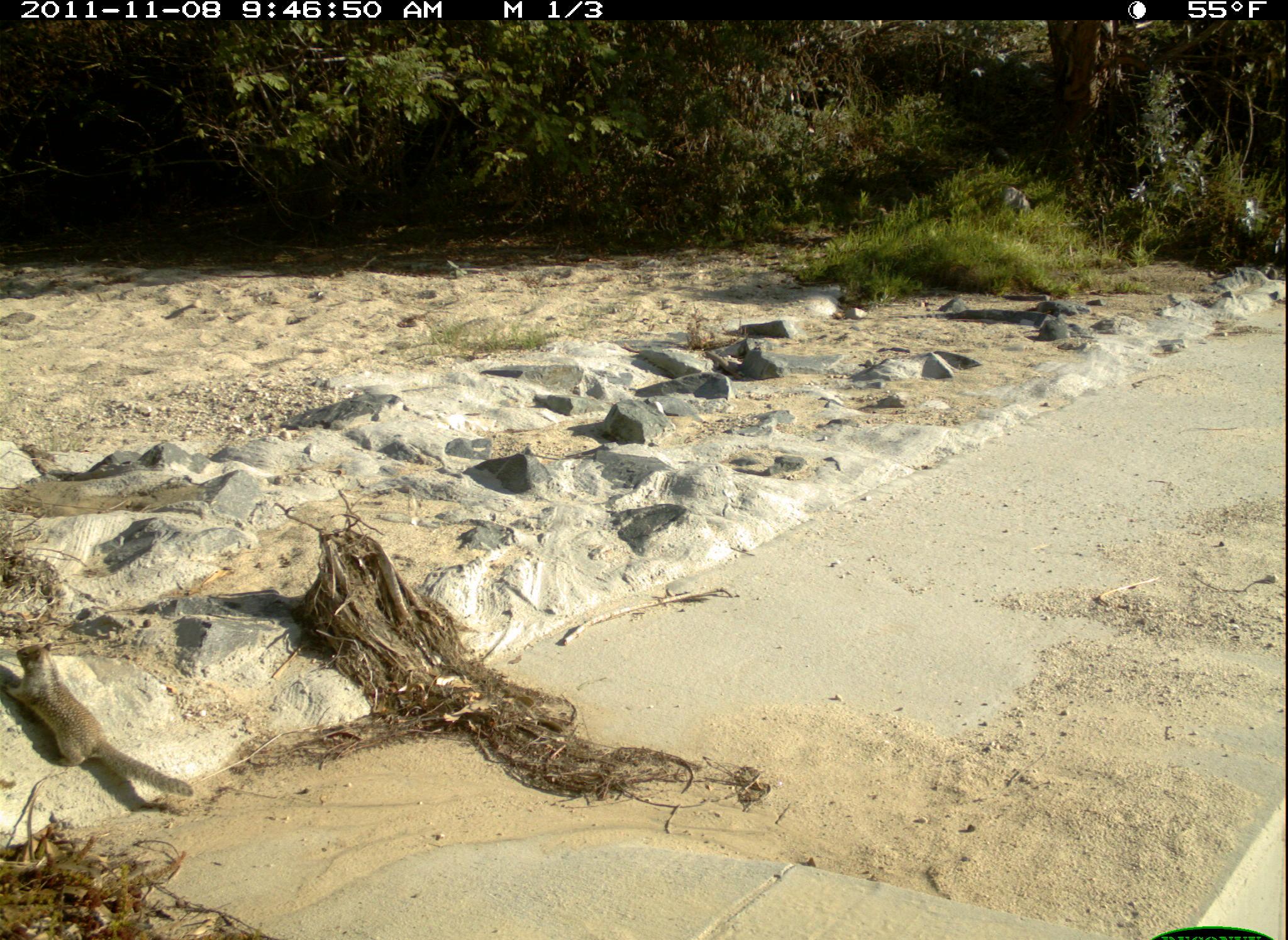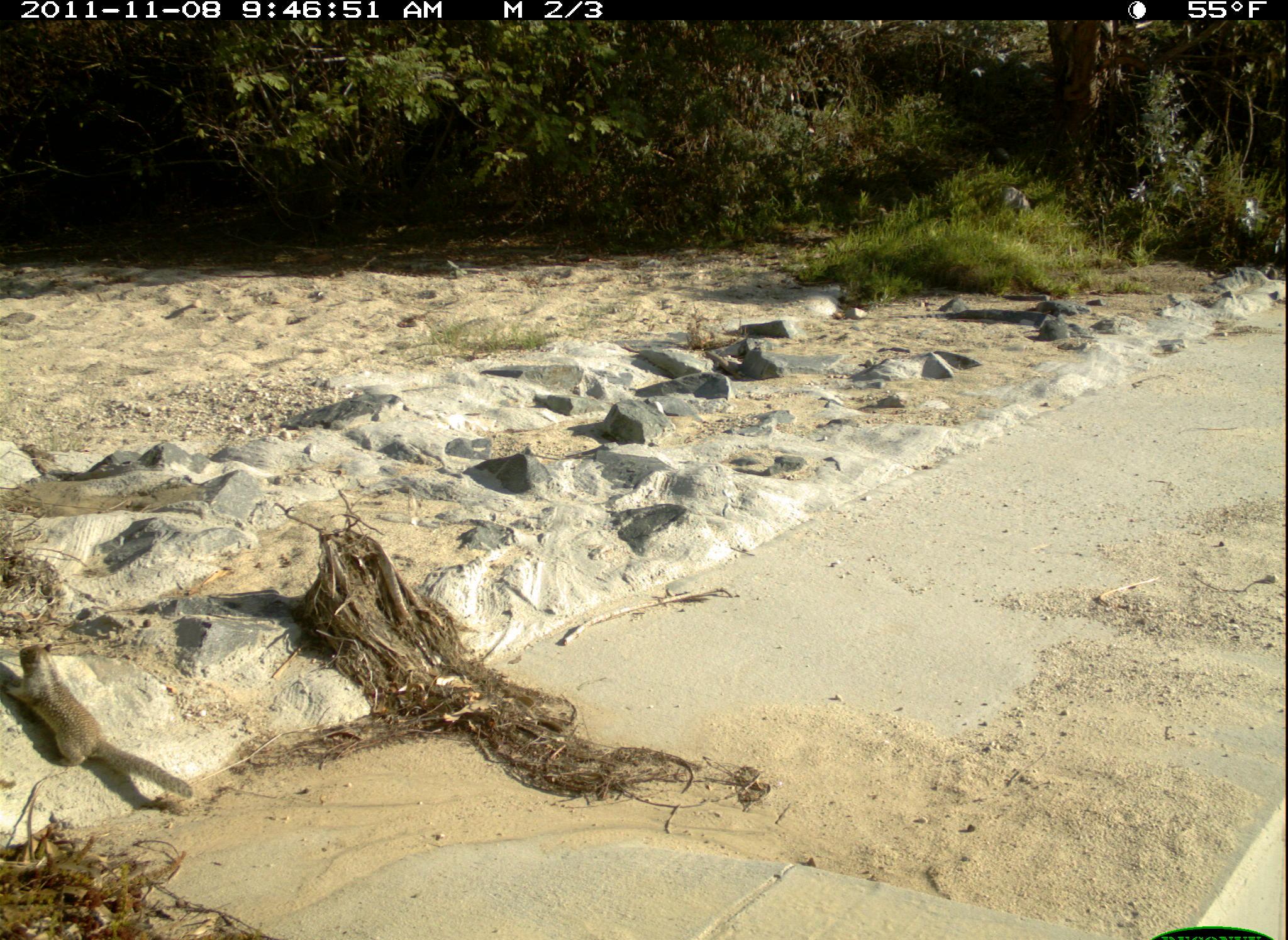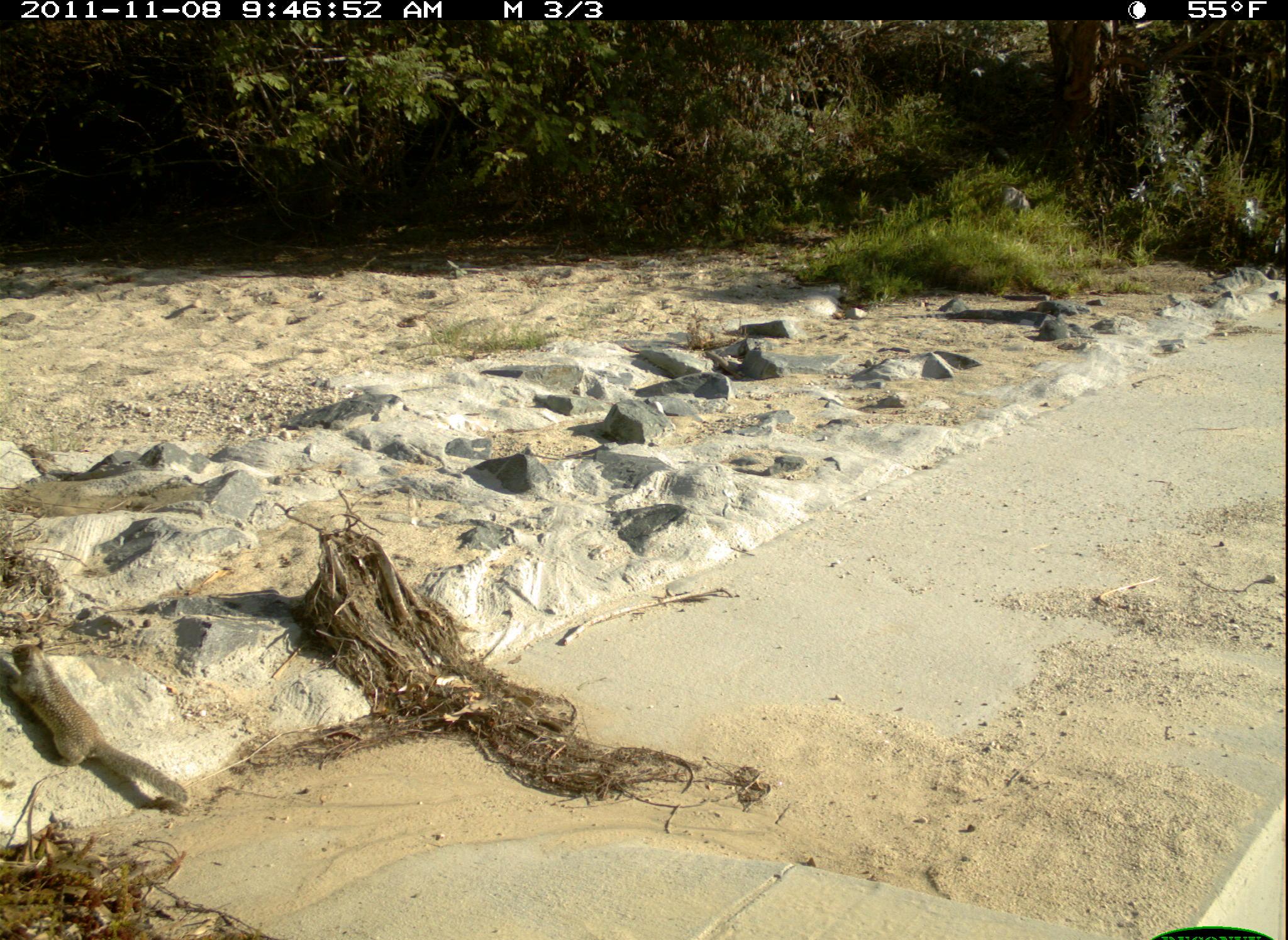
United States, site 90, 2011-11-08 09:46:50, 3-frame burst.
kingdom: Animalia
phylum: Chordata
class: Mammalia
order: Rodentia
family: Sciuridae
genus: Sciurus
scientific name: Sciurus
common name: squirrel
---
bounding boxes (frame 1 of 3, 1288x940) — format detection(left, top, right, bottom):
squirrel: detection(6, 641, 206, 802)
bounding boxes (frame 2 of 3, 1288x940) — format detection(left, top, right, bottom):
squirrel: detection(0, 638, 198, 809)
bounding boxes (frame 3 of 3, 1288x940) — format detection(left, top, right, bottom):
squirrel: detection(2, 636, 194, 814)